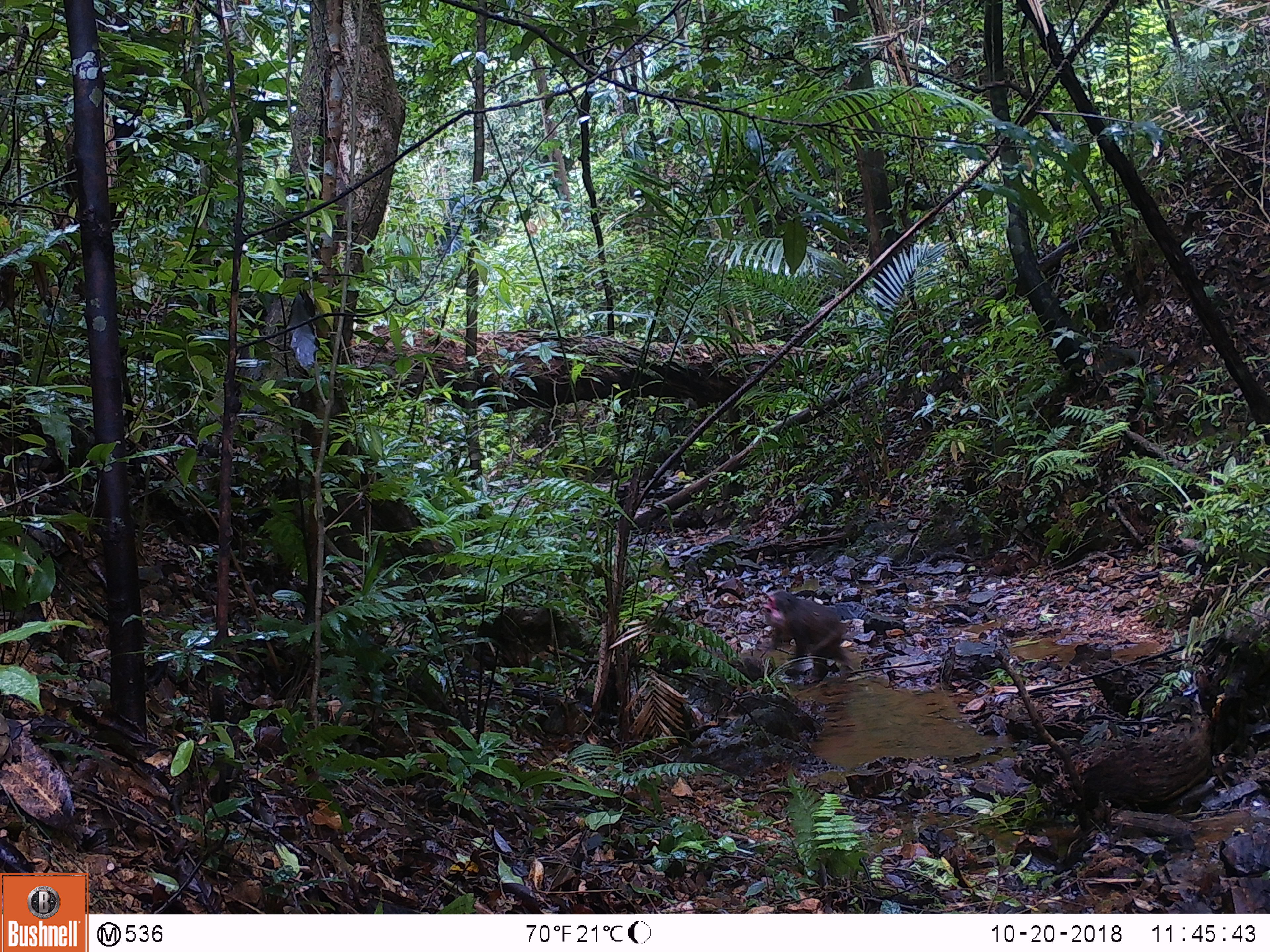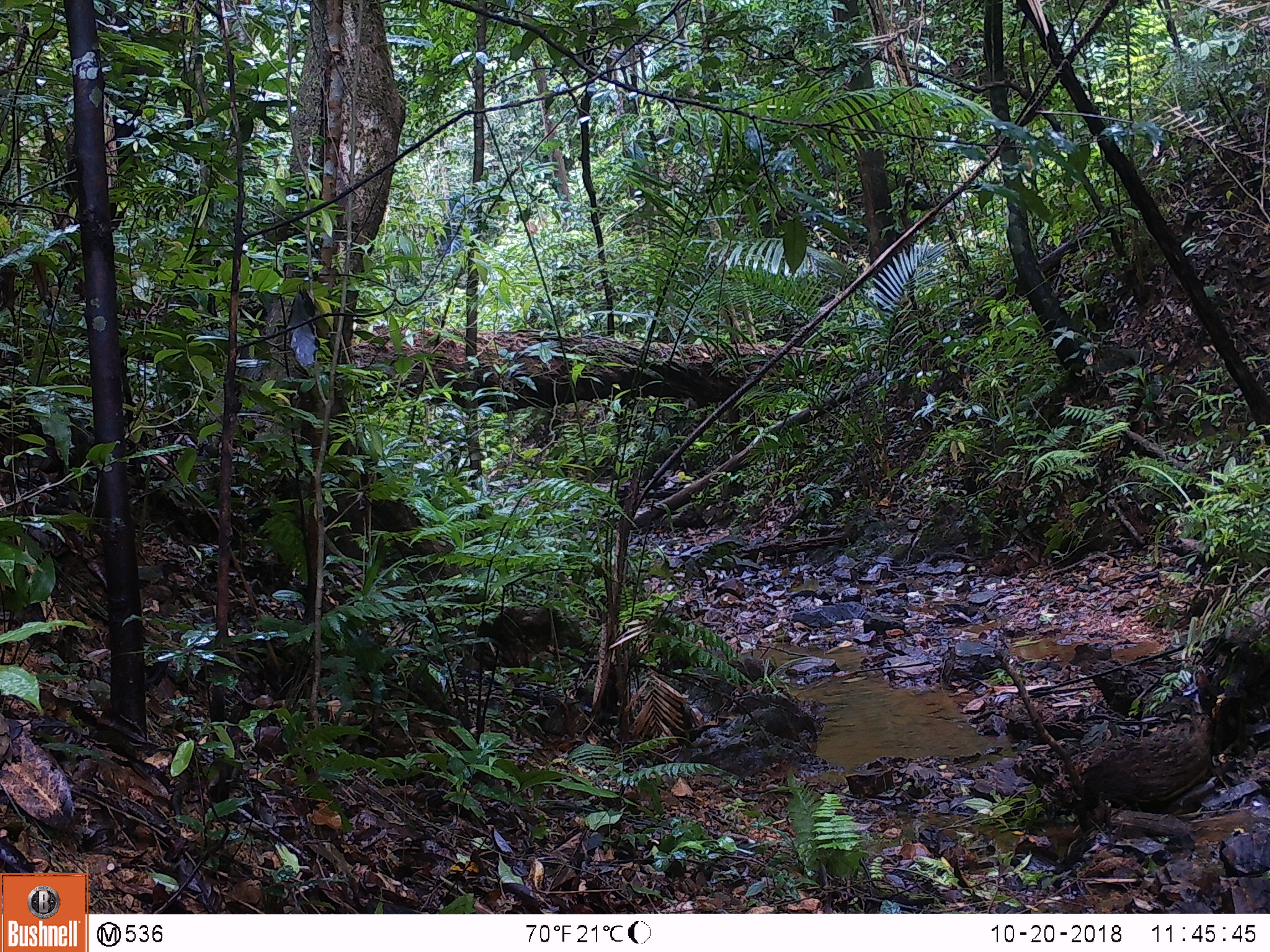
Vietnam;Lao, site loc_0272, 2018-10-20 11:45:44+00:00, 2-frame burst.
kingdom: Animalia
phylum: Chordata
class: Mammalia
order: Primates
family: Cercopithecidae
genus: Macaca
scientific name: Macaca arctoides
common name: stump-tailed macaque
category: stump tailed macaque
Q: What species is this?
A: Stump tailed macaque (stump-tailed macaque) (Macaca arctoides).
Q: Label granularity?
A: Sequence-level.